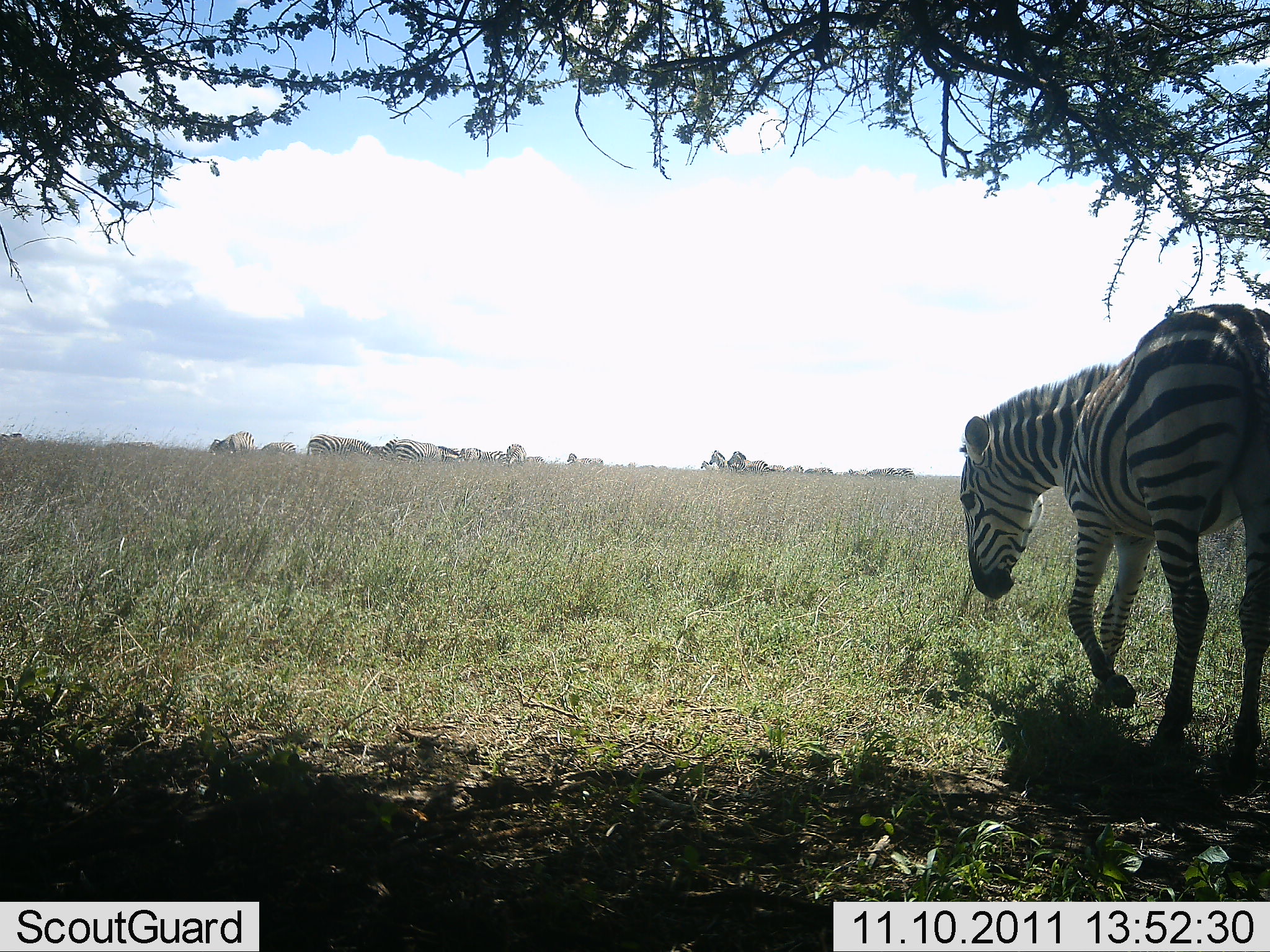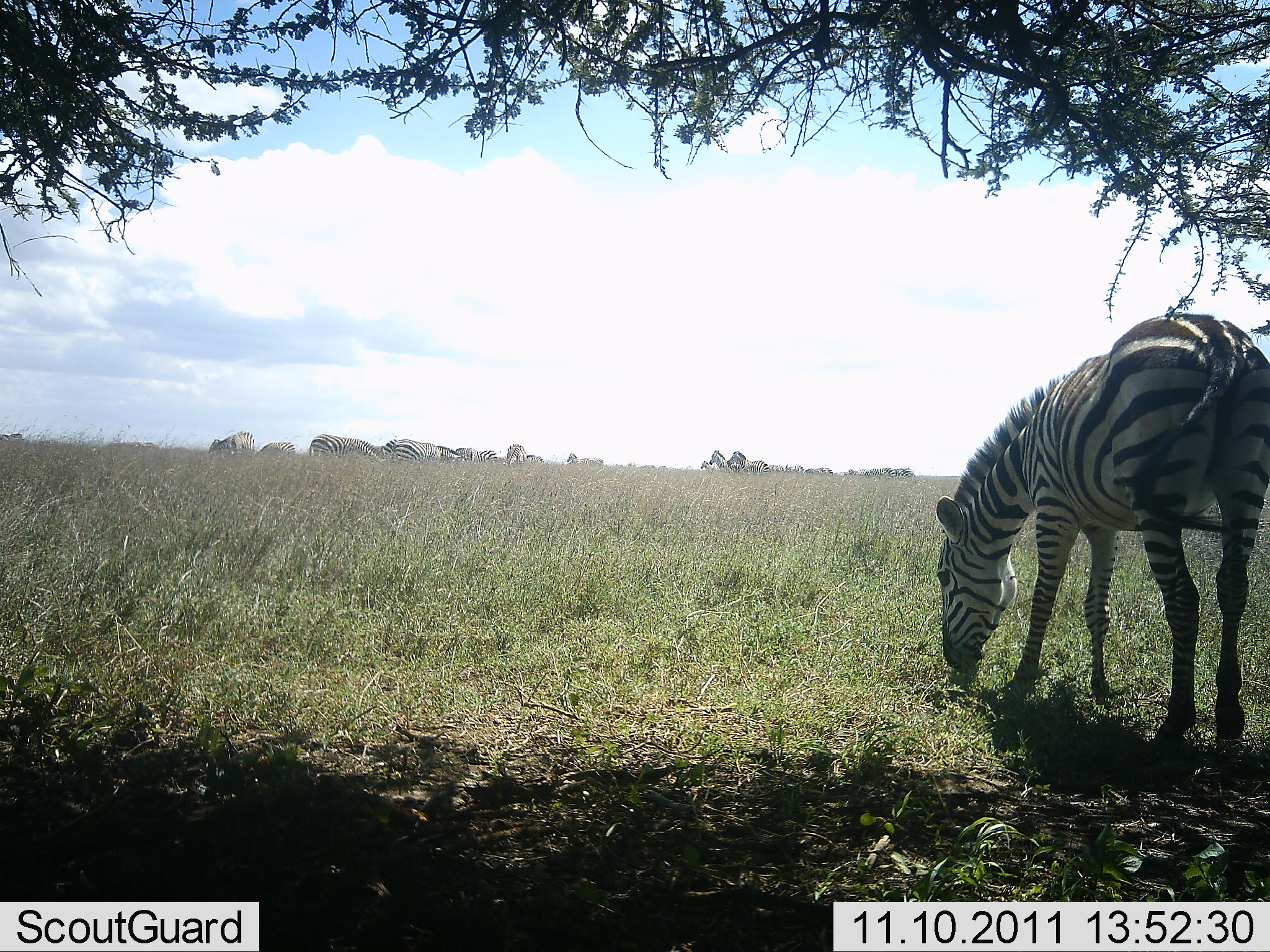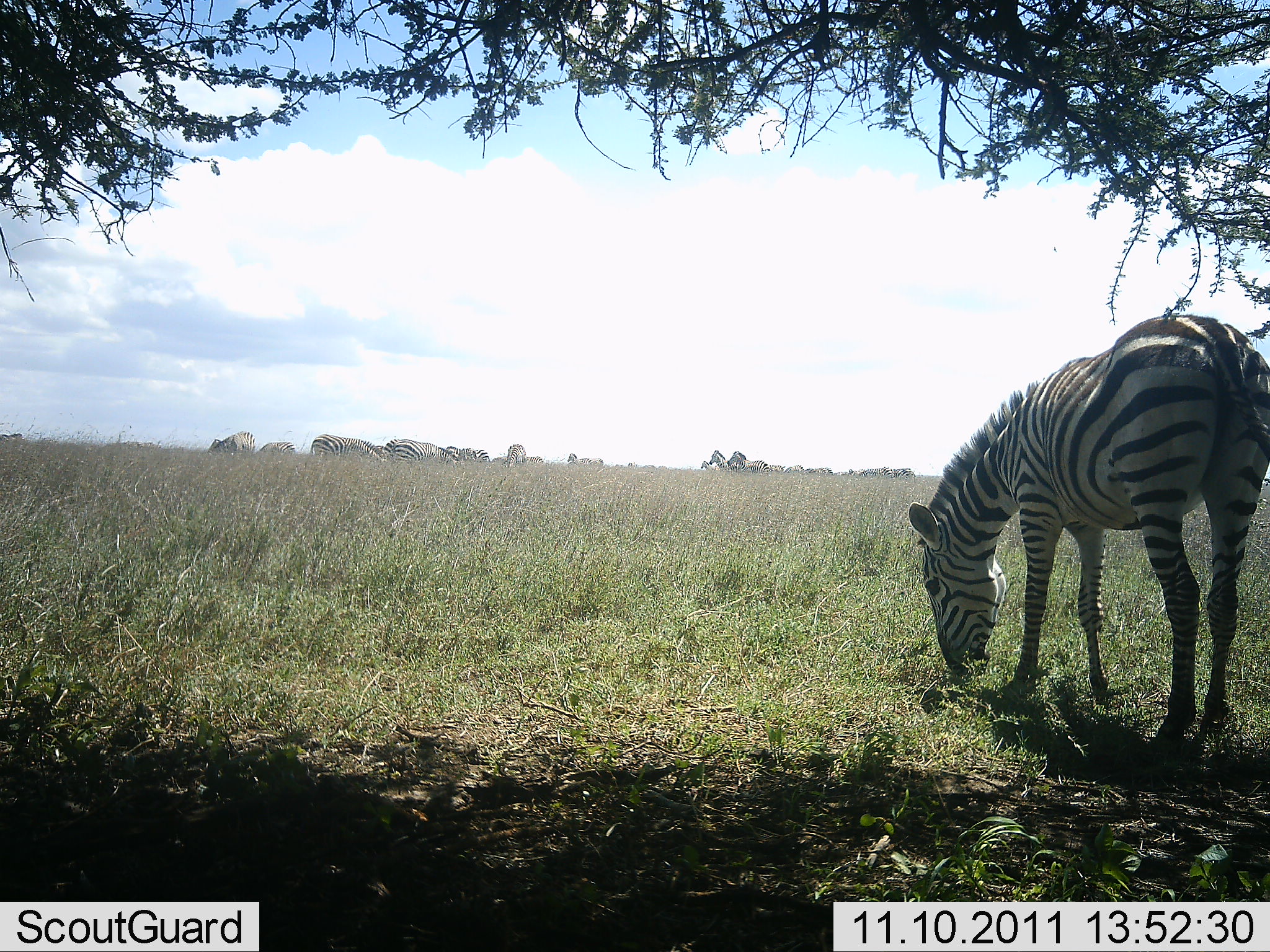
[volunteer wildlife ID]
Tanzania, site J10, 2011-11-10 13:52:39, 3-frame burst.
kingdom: Animalia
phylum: Chordata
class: Mammalia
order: Perissodactyla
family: Equidae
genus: Equus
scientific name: Equus quagga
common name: plains zebra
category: zebra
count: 2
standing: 15%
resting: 0%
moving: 15%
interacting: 0%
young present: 0%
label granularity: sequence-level